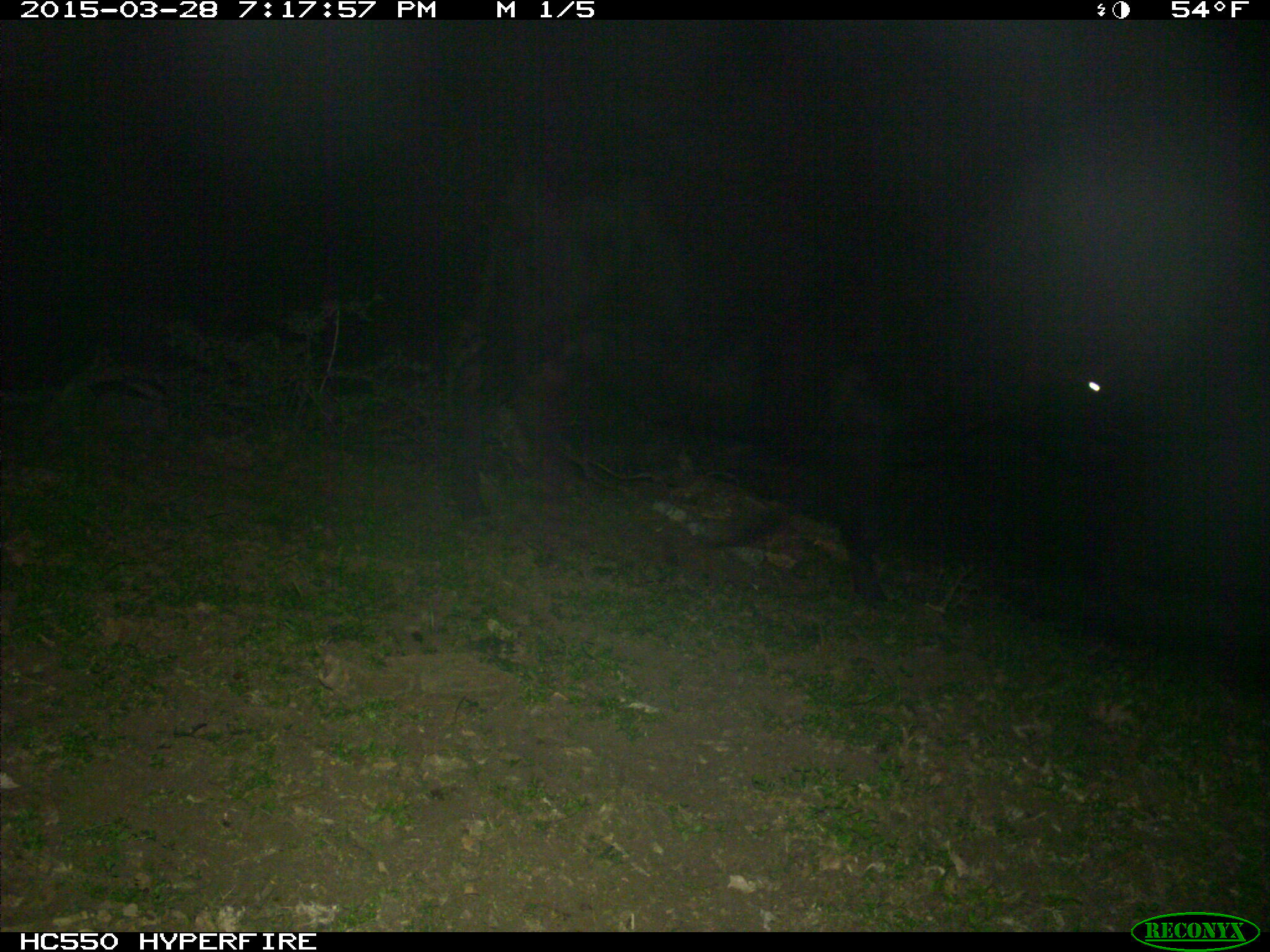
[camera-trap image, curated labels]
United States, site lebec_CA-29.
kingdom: Animalia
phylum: Chordata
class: Mammalia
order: Artiodactyla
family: Bovidae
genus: Bos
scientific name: Bos taurus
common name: domestic cow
Bos taurus (domestic cow).